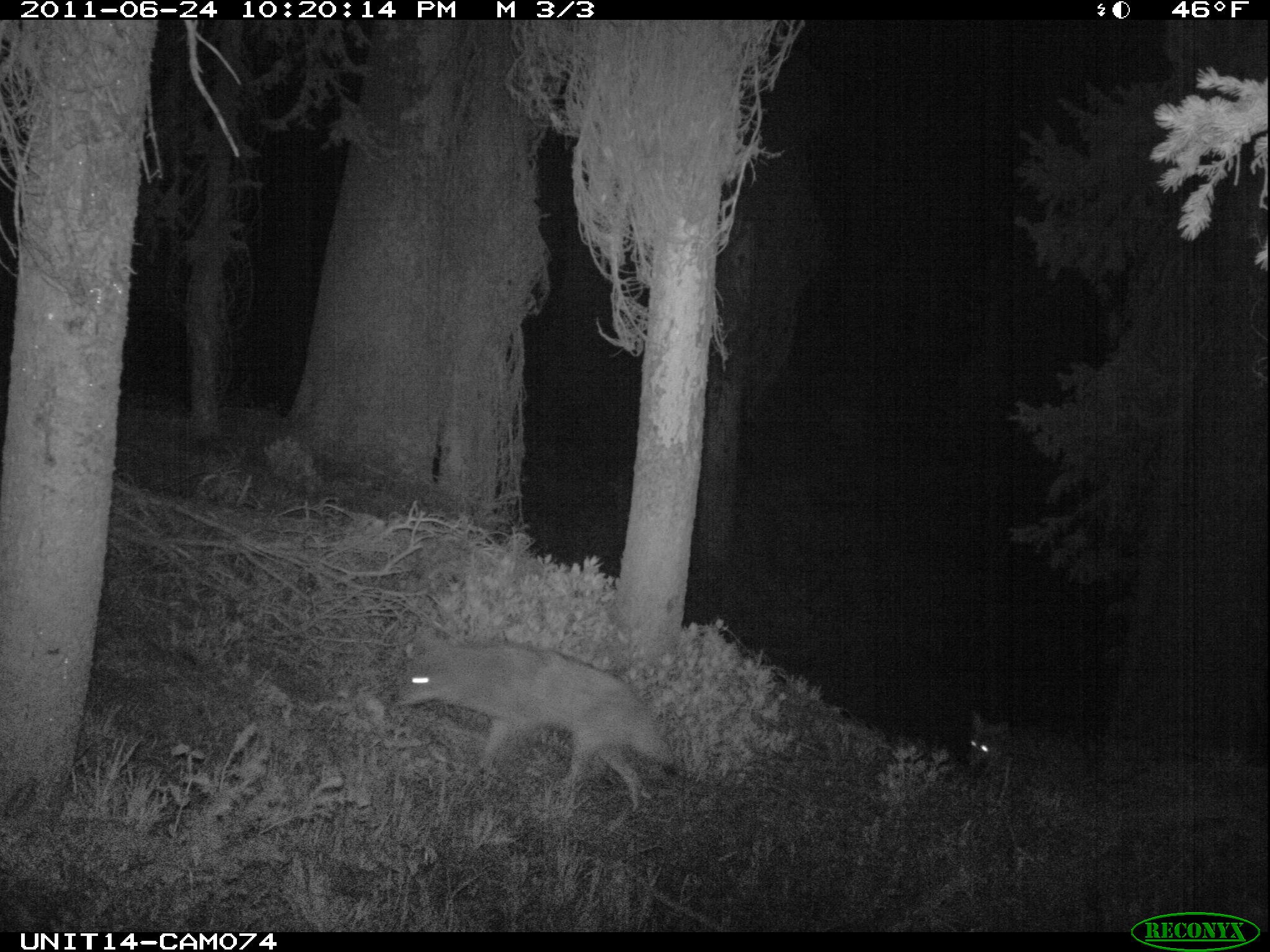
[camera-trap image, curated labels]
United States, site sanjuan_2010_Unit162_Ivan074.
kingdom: Animalia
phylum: Chordata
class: Mammalia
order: Carnivora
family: Canidae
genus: Canis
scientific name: Canis latrans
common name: coyote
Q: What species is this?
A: Canis latrans (coyote).